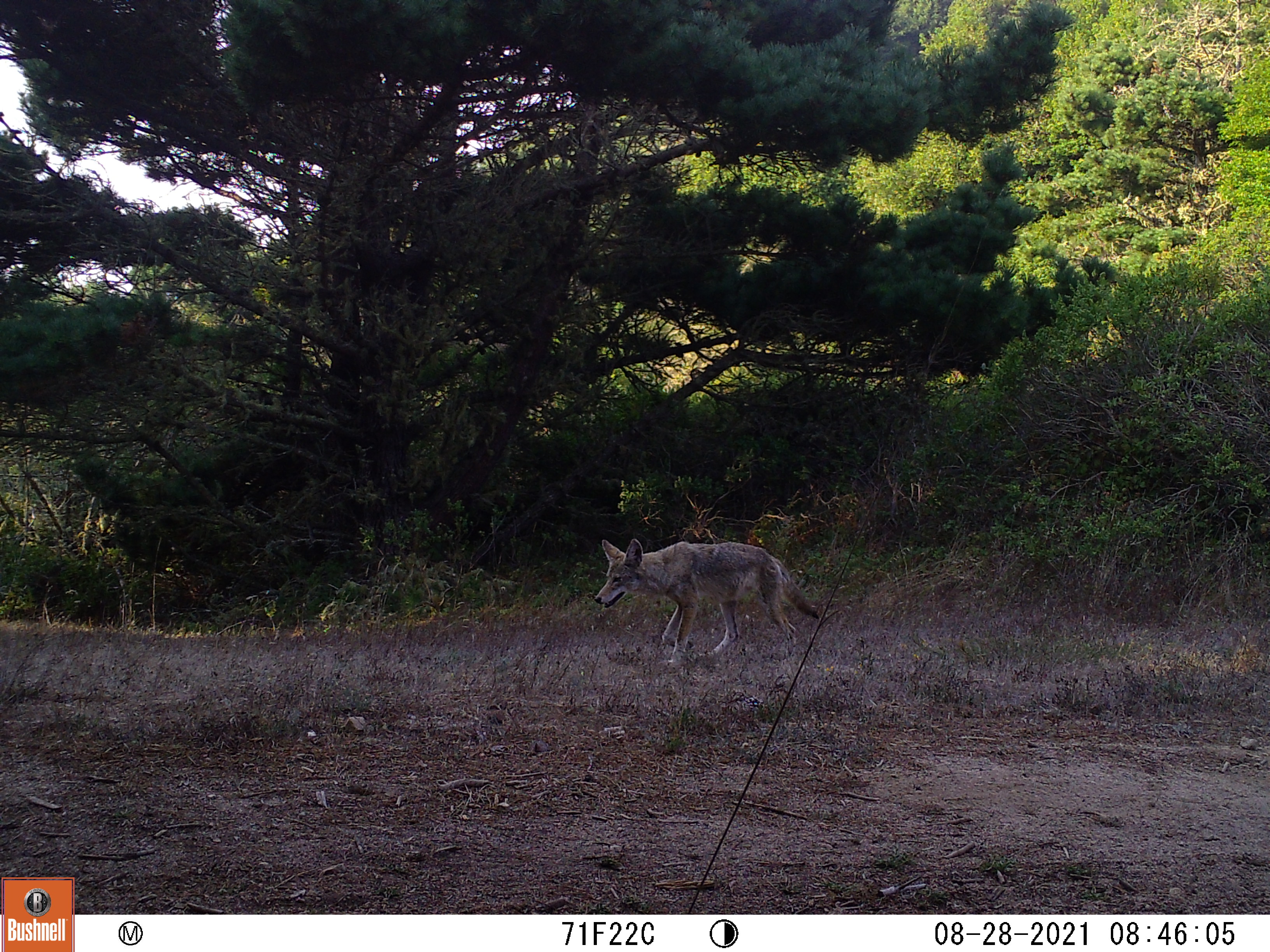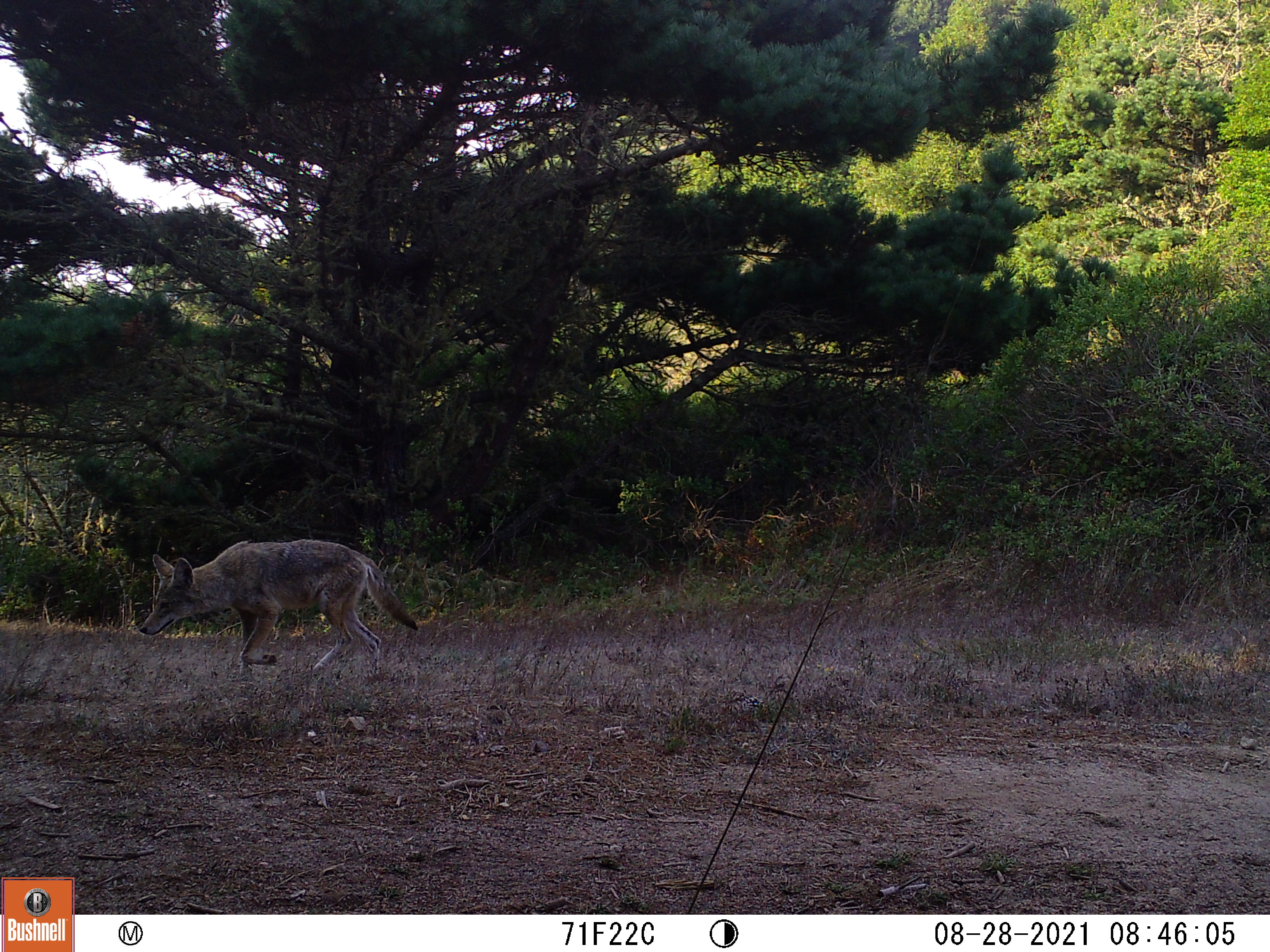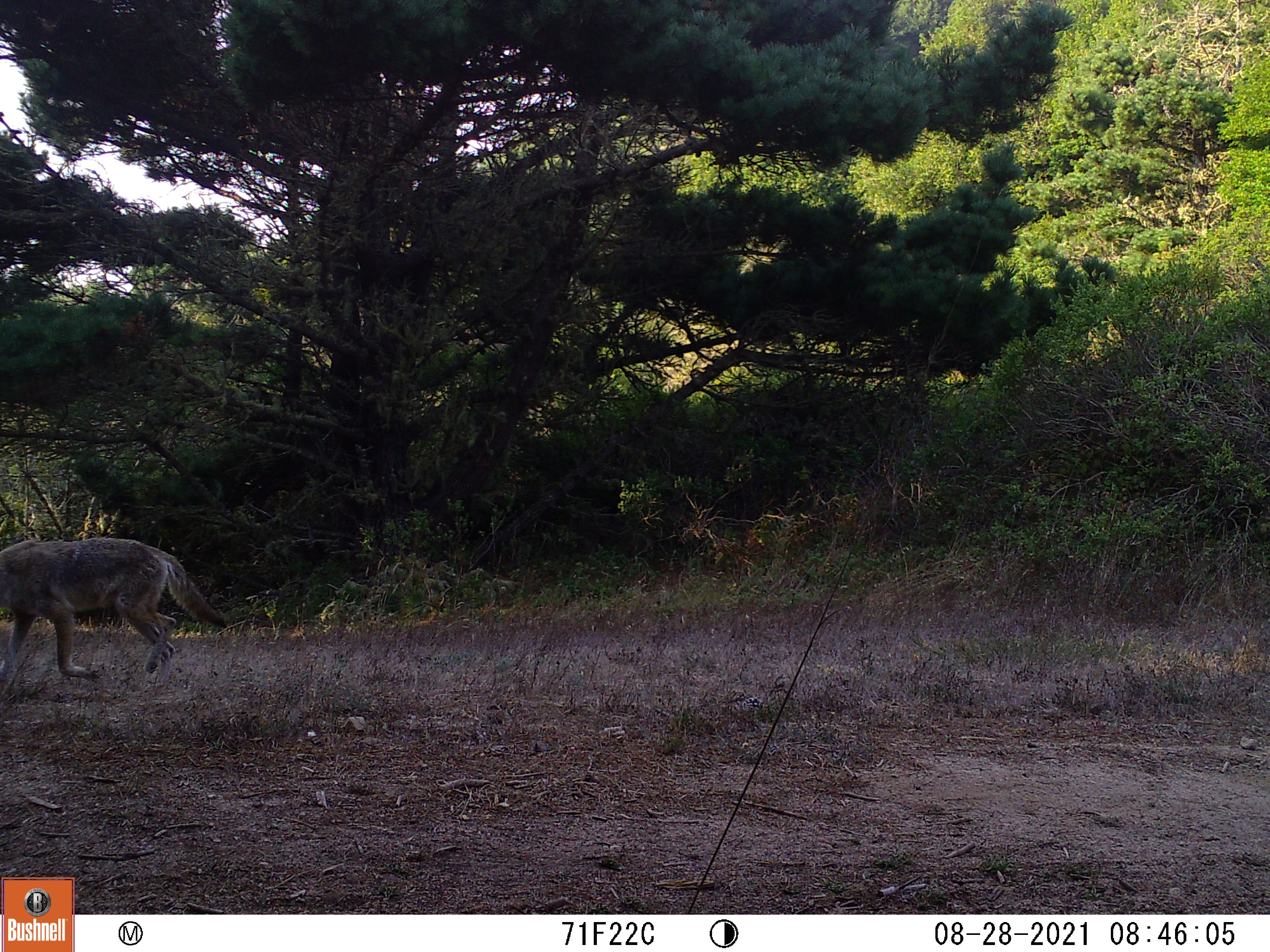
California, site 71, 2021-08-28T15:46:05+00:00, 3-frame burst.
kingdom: Animalia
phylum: Chordata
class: Mammalia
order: Carnivora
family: Canidae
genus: Canis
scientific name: Canis latrans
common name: coyote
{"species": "coyote (Canis latrans)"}